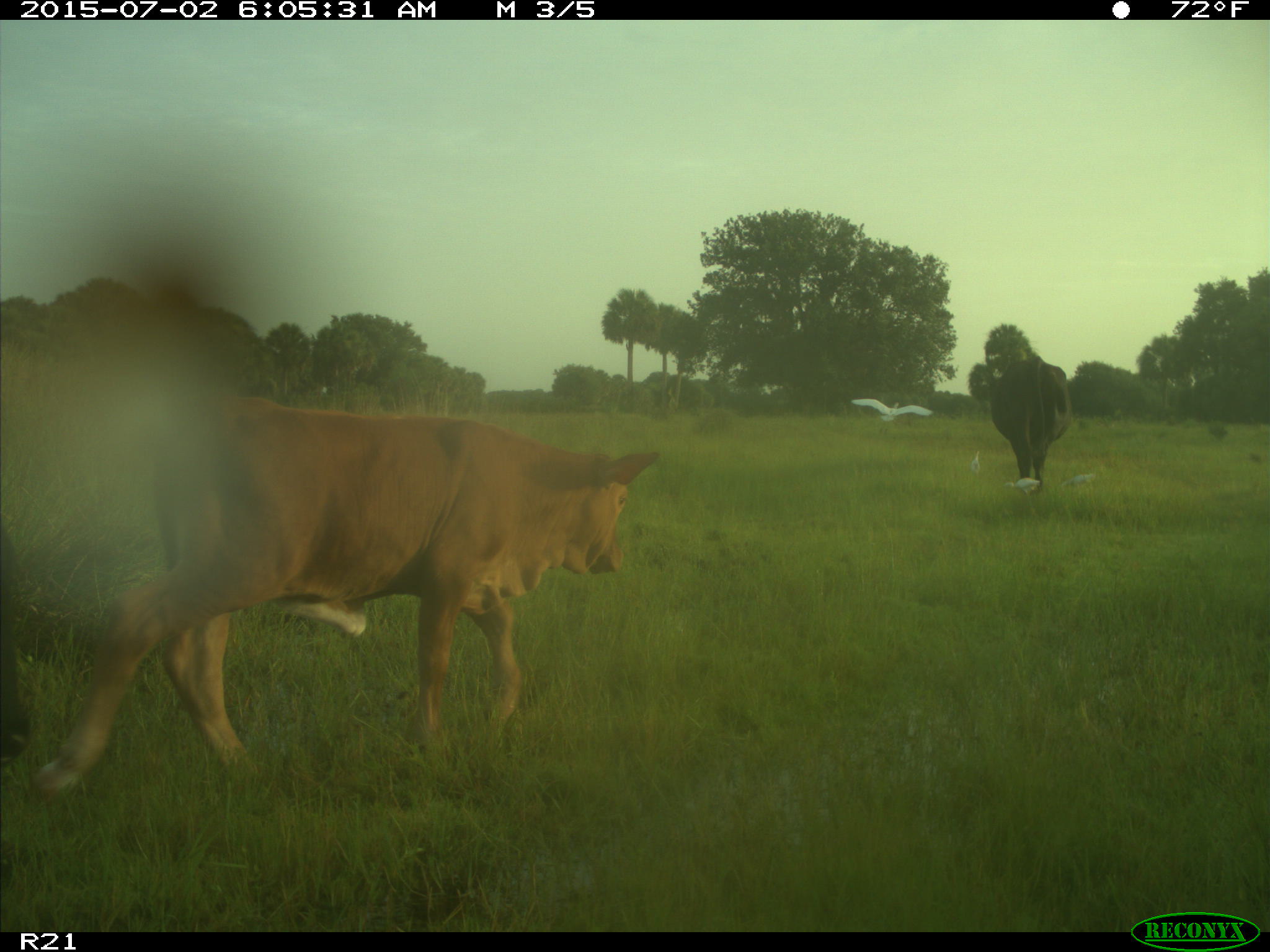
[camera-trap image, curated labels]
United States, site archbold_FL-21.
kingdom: Animalia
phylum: Chordata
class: Mammalia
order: Artiodactyla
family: Bovidae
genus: Bos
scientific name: Bos taurus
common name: domestic cow